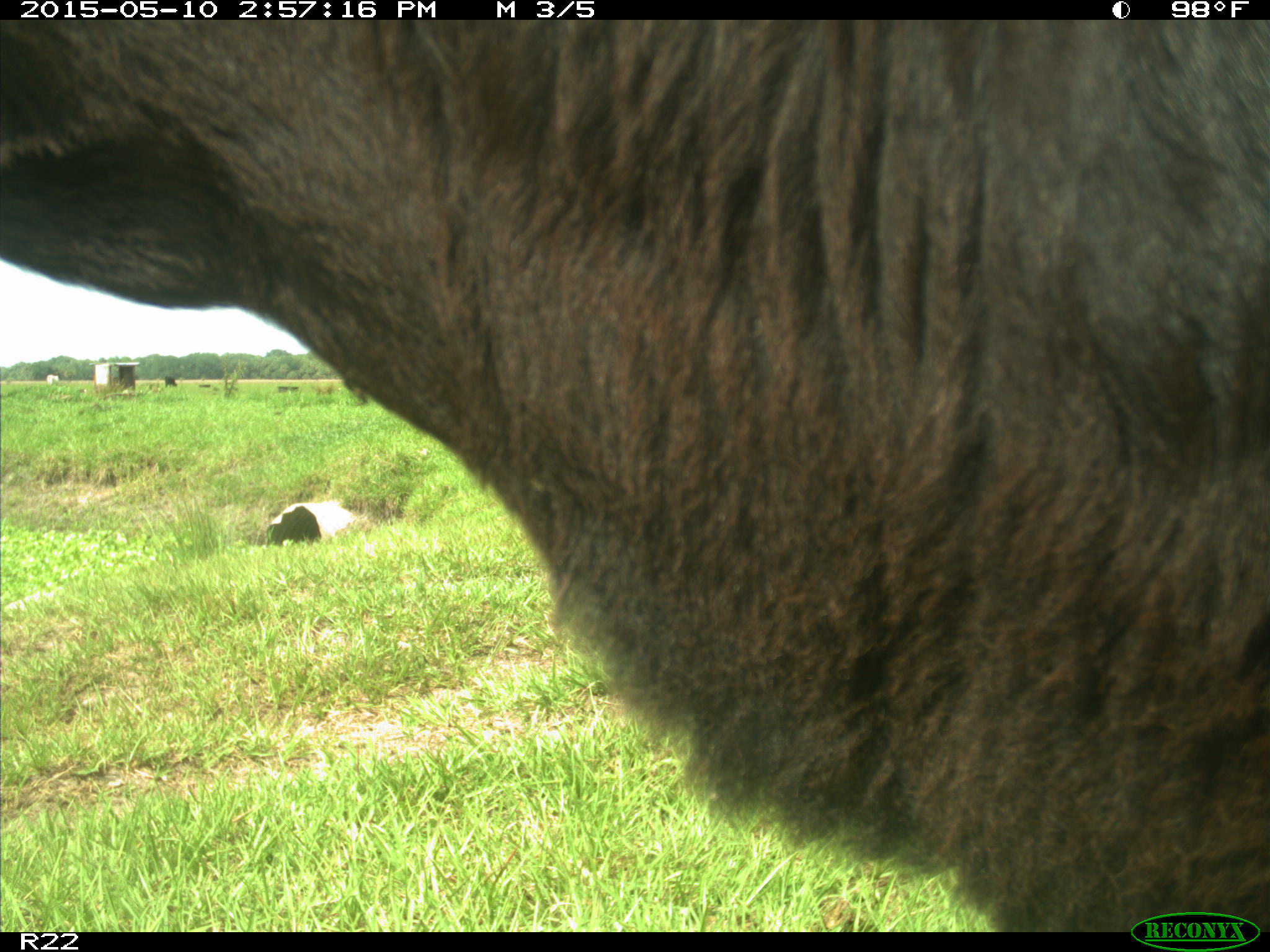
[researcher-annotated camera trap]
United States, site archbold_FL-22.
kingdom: Animalia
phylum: Chordata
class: Mammalia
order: Artiodactyla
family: Bovidae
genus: Bos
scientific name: Bos taurus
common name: domestic cow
Bos taurus (domestic cow).